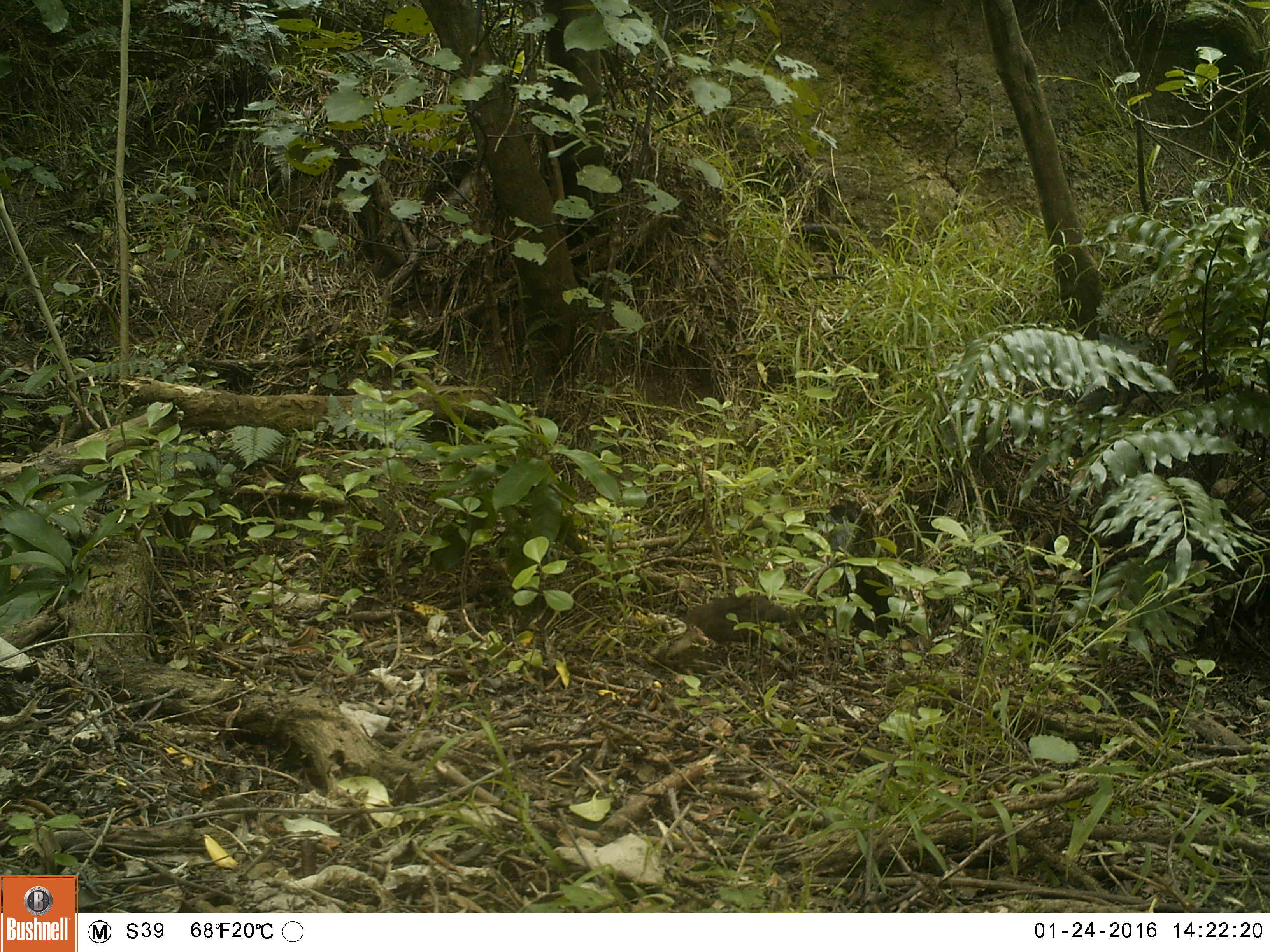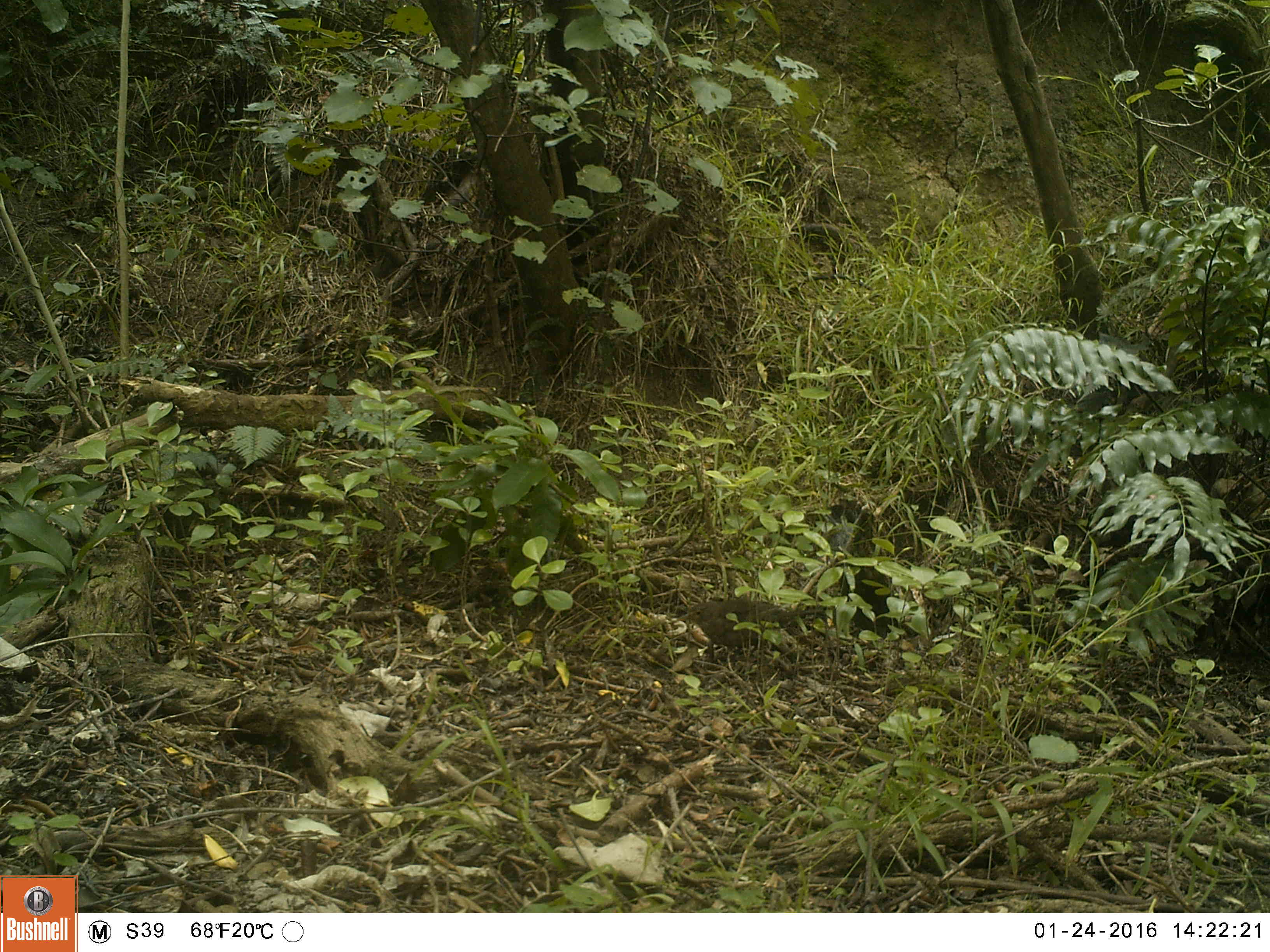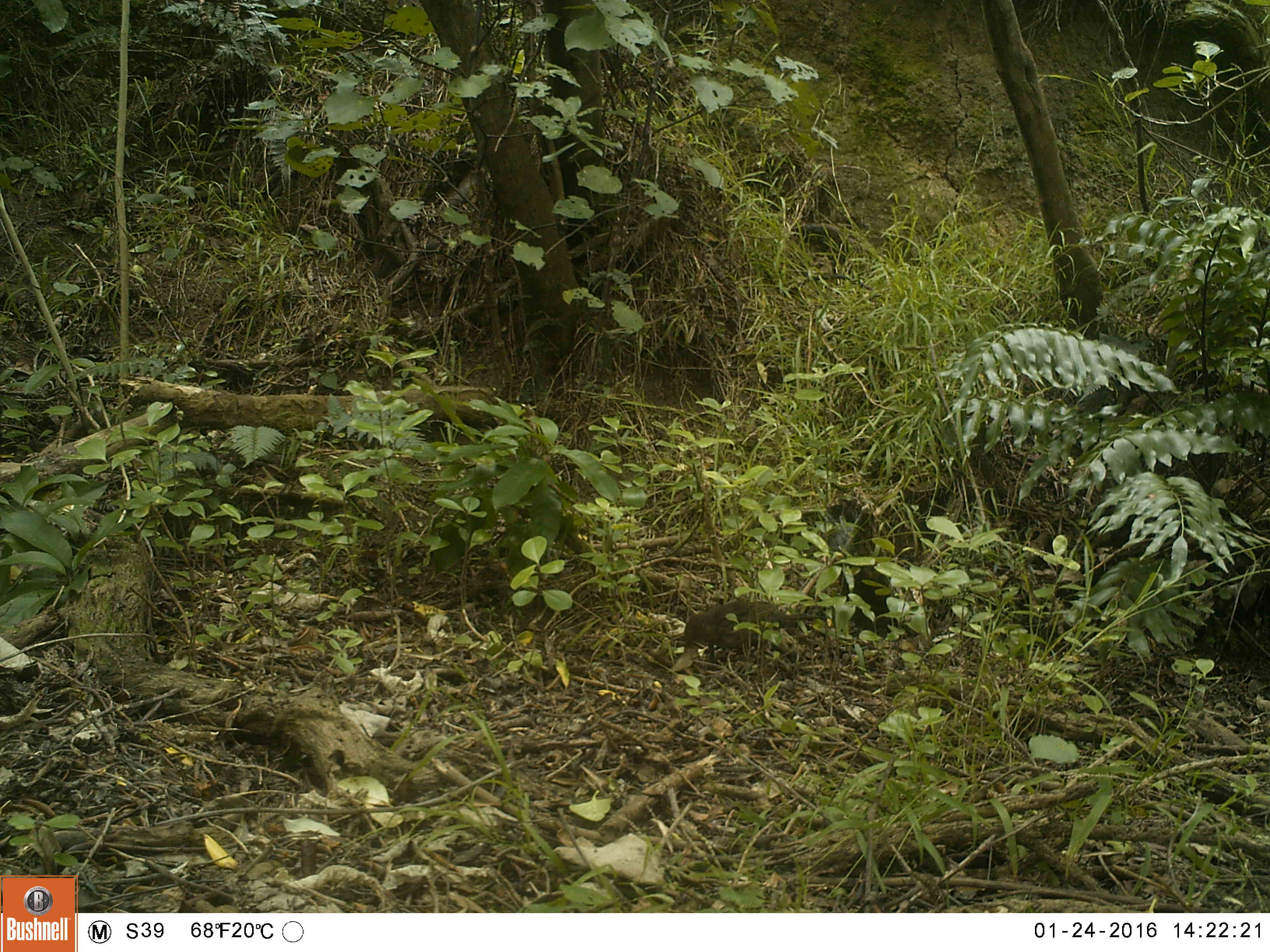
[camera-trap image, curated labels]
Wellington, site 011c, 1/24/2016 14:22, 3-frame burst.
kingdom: Animalia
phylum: Chordata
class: Aves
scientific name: Aves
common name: bird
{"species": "bird (Aves)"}